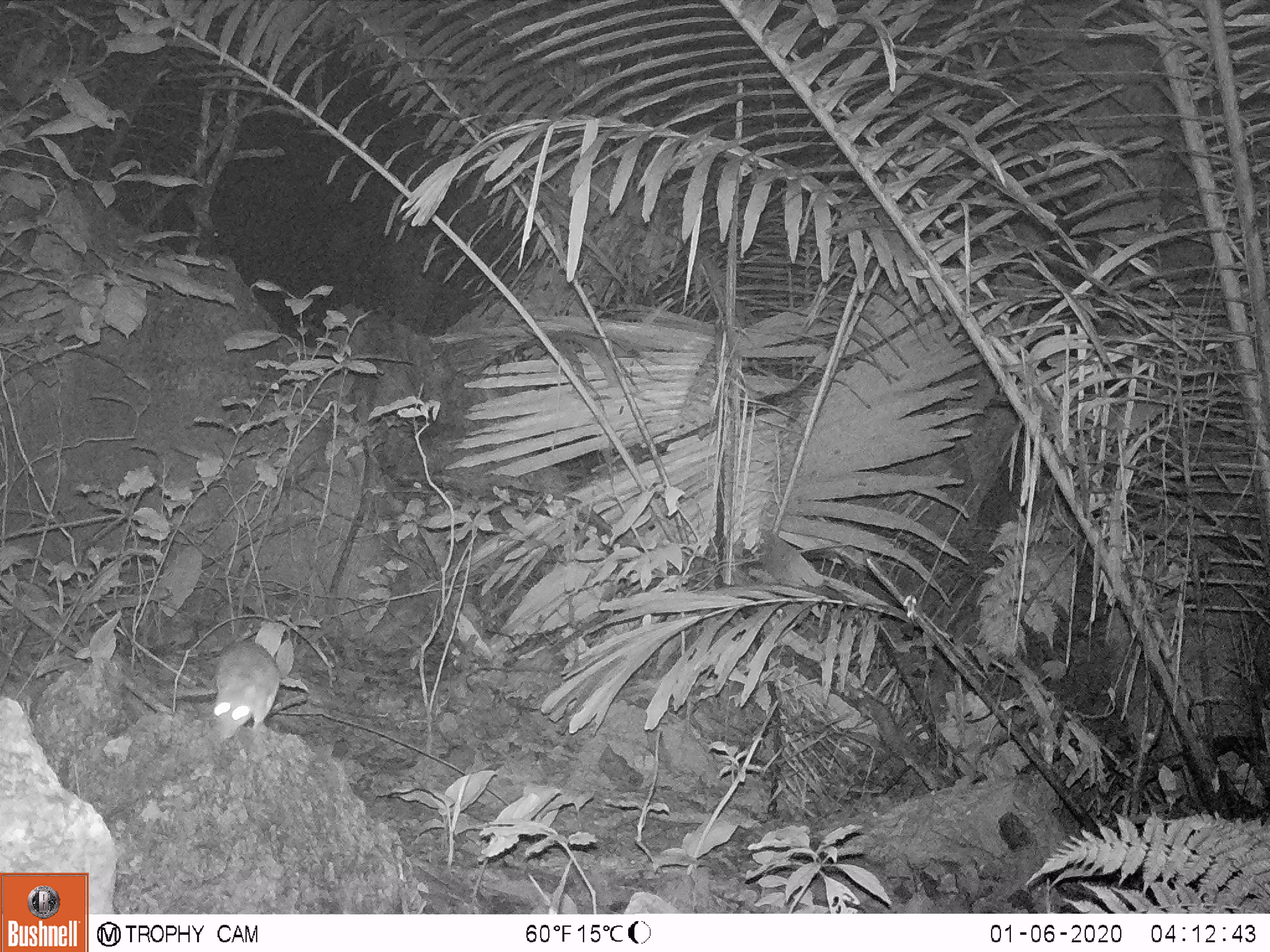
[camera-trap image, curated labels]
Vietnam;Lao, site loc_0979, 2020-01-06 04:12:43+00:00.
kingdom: Animalia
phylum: Chordata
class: Mammalia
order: Rodentia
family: Muridae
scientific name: Muridae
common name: old-world mice and rats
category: unidentified murid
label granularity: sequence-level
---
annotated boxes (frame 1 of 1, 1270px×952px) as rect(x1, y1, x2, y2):
unidentified murid: rect(210, 639, 282, 739)